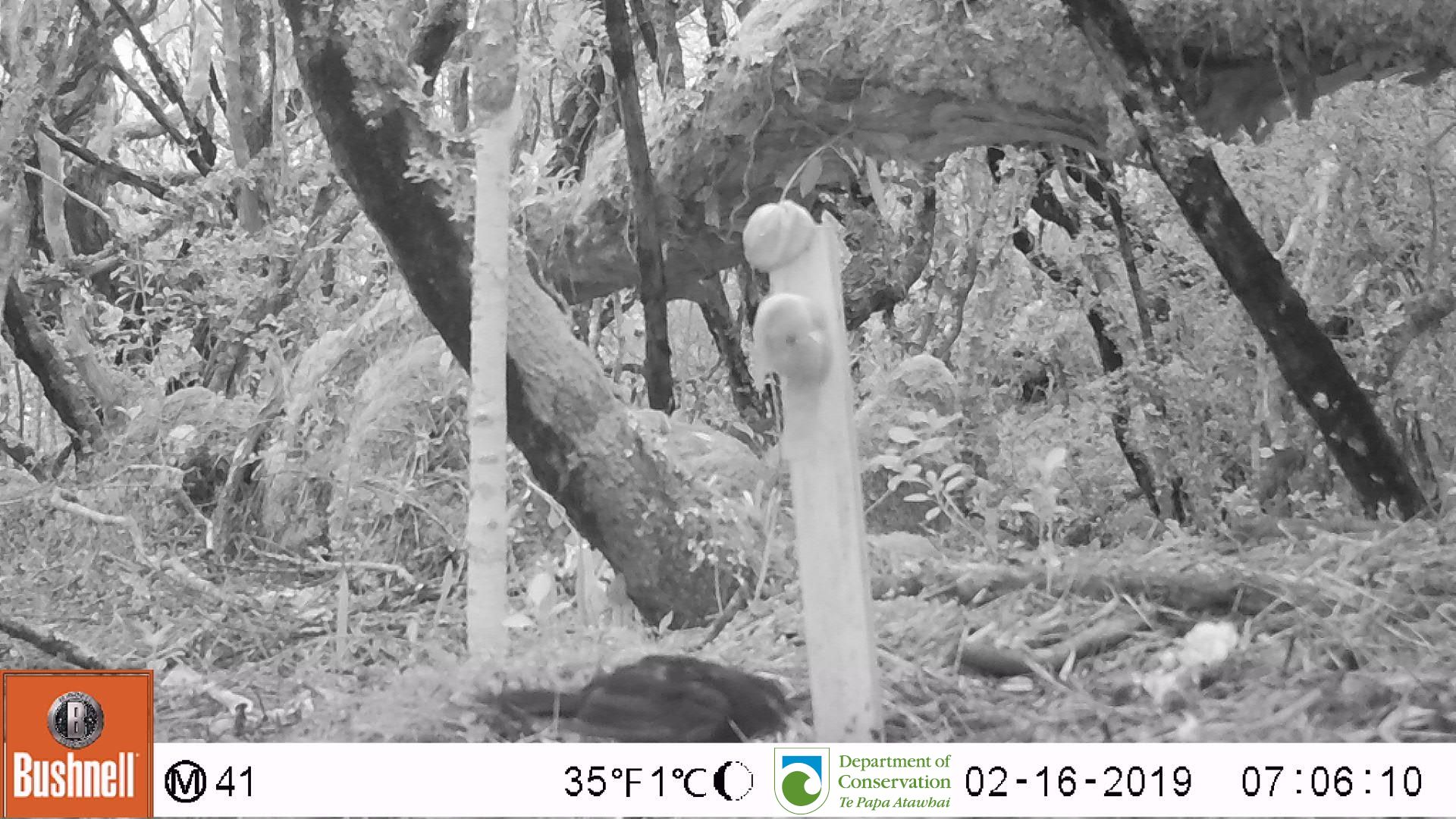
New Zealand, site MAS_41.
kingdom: Animalia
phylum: Chordata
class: Aves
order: Passeriformes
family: Turdidae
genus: Turdus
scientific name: Turdus merula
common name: eurasian blackbird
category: blackbird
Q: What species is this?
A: Blackbird (eurasian blackbird) (Turdus merula).